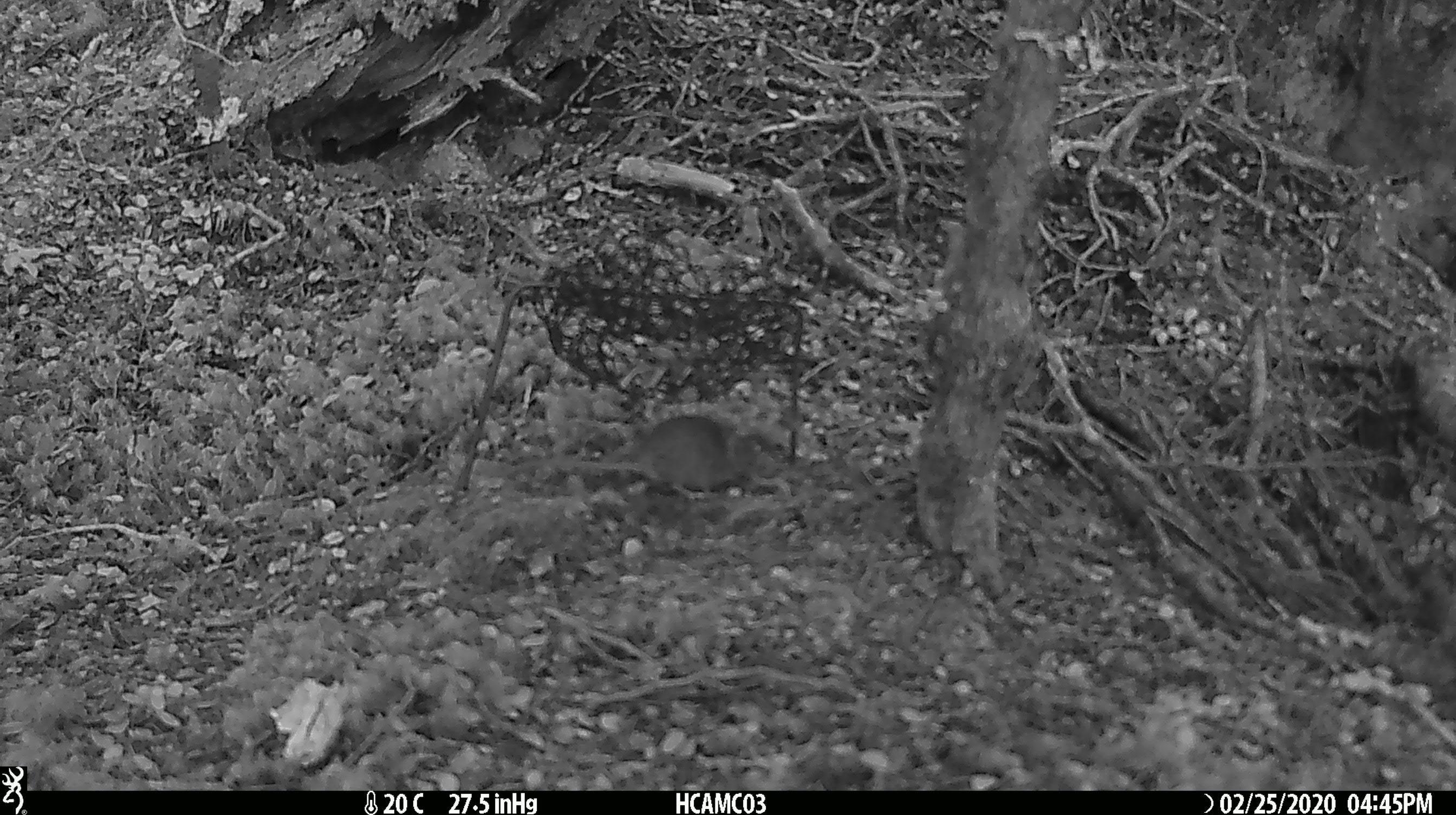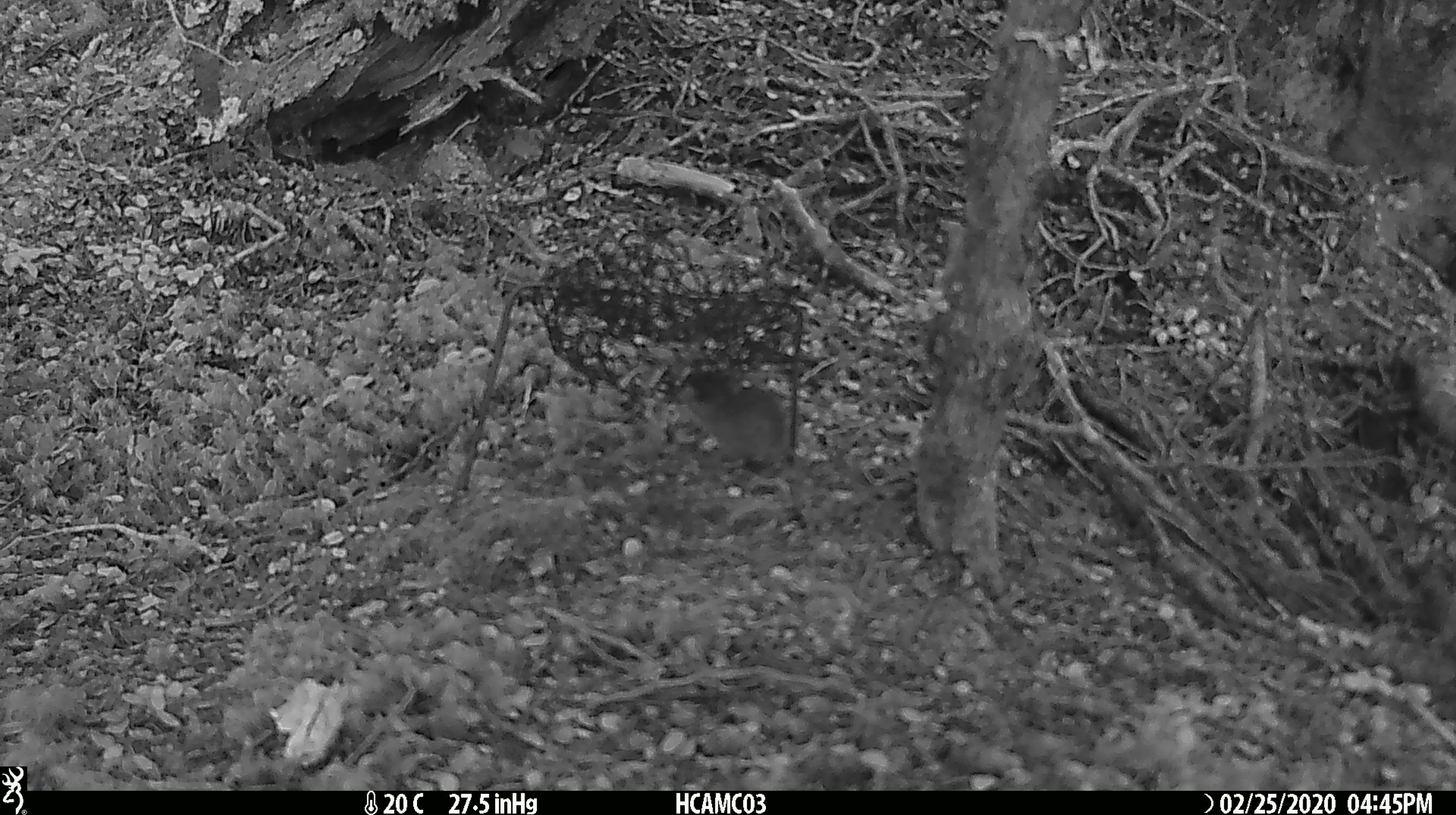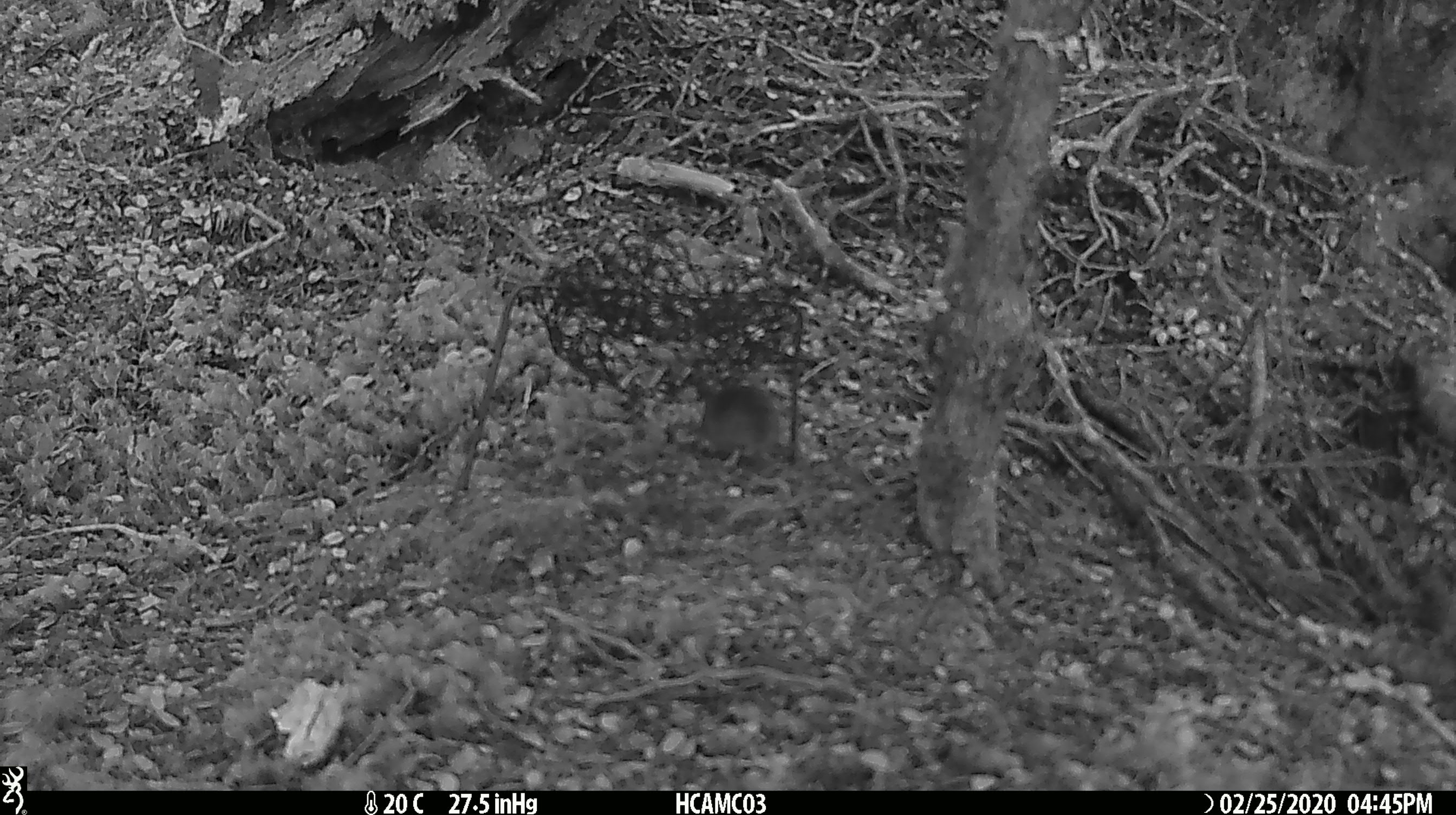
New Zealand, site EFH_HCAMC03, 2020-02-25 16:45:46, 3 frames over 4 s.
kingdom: Animalia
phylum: Chordata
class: Mammalia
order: Rodentia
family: Muridae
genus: Mus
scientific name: Mus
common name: mouse